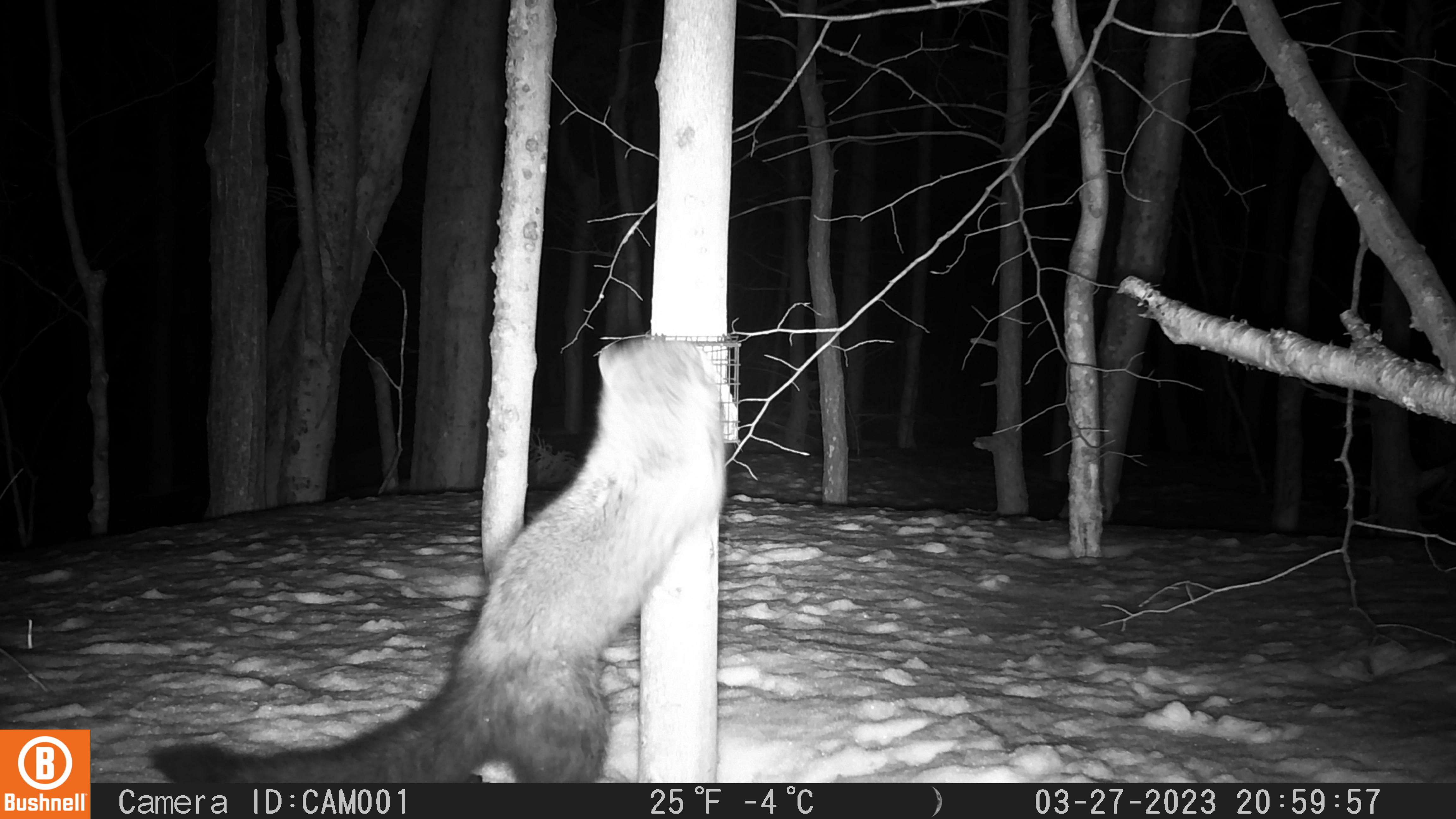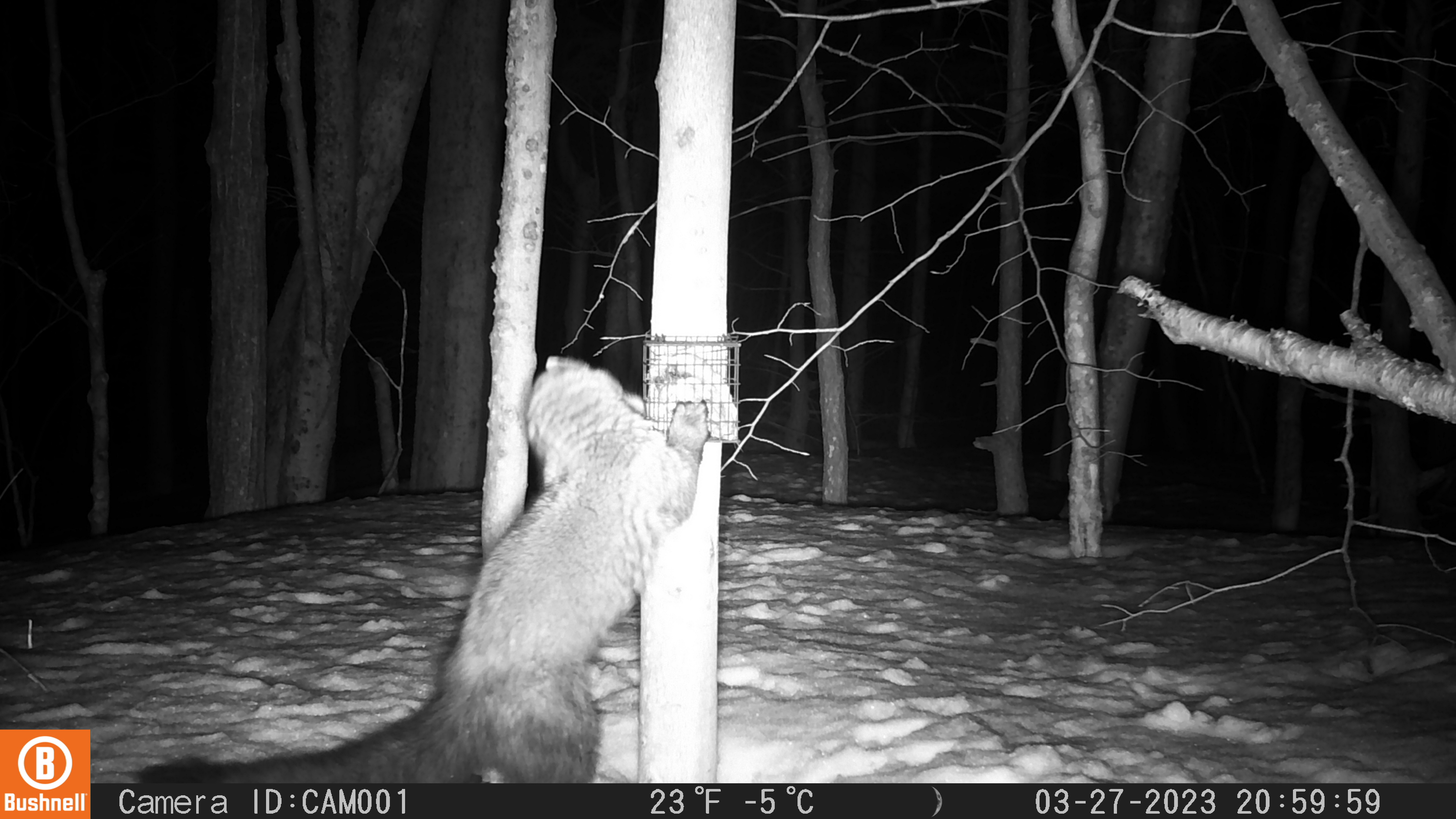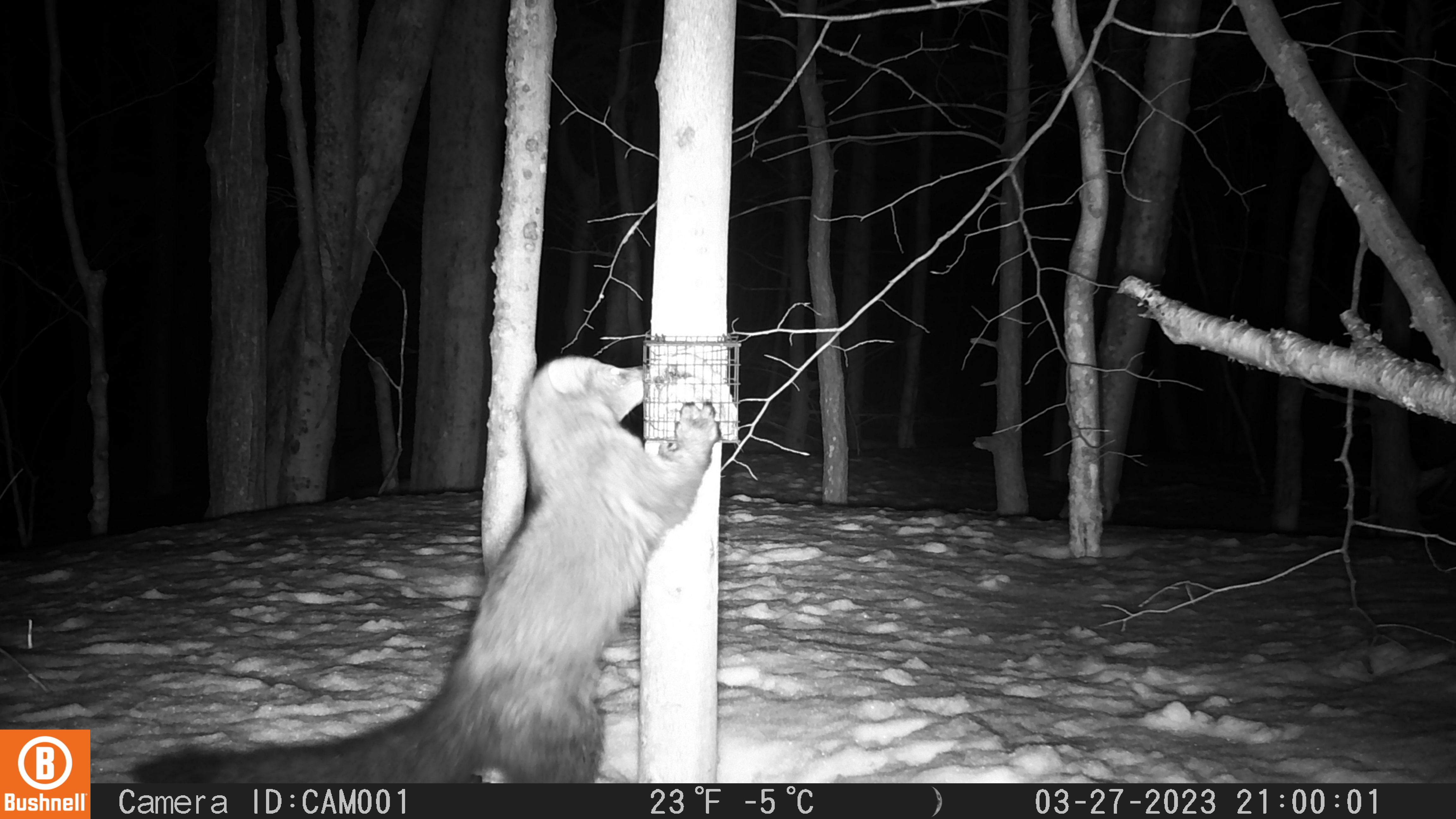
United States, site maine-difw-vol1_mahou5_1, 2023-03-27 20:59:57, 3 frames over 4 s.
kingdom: Animalia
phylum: Chordata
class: Mammalia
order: Carnivora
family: Mustelidae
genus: Pekania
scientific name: Pekania pennanti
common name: fisher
Fisher (Pekania pennanti).